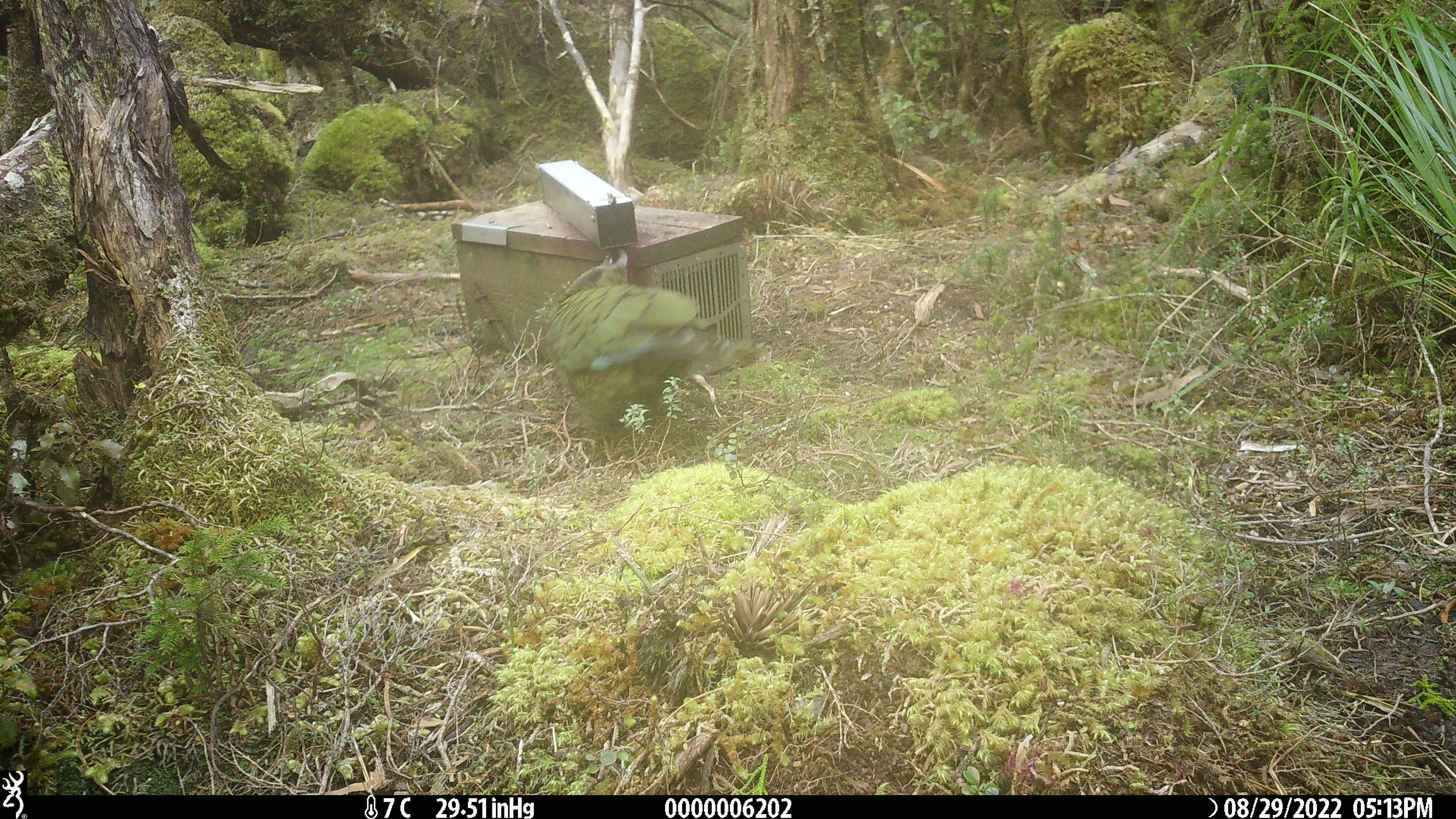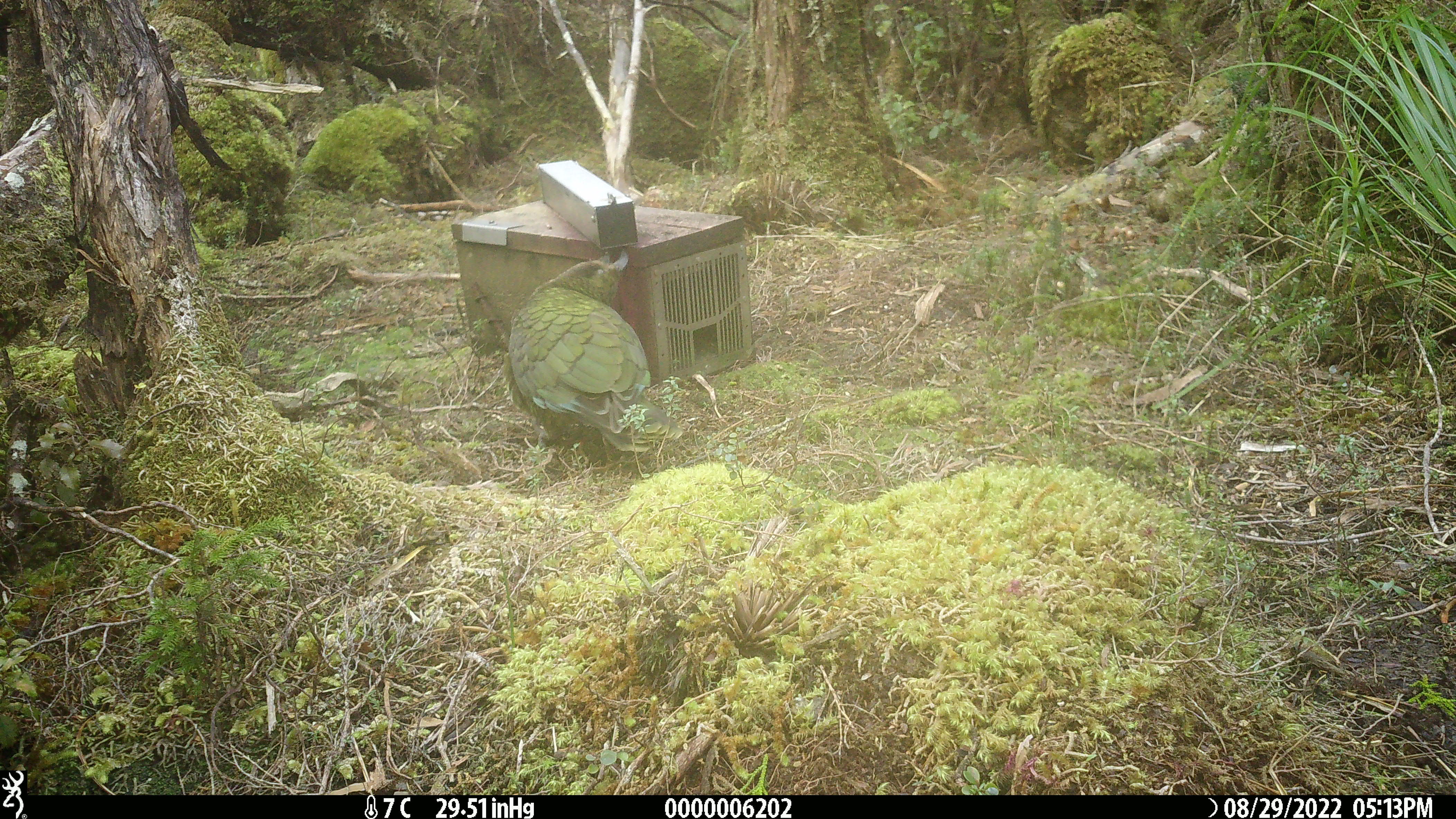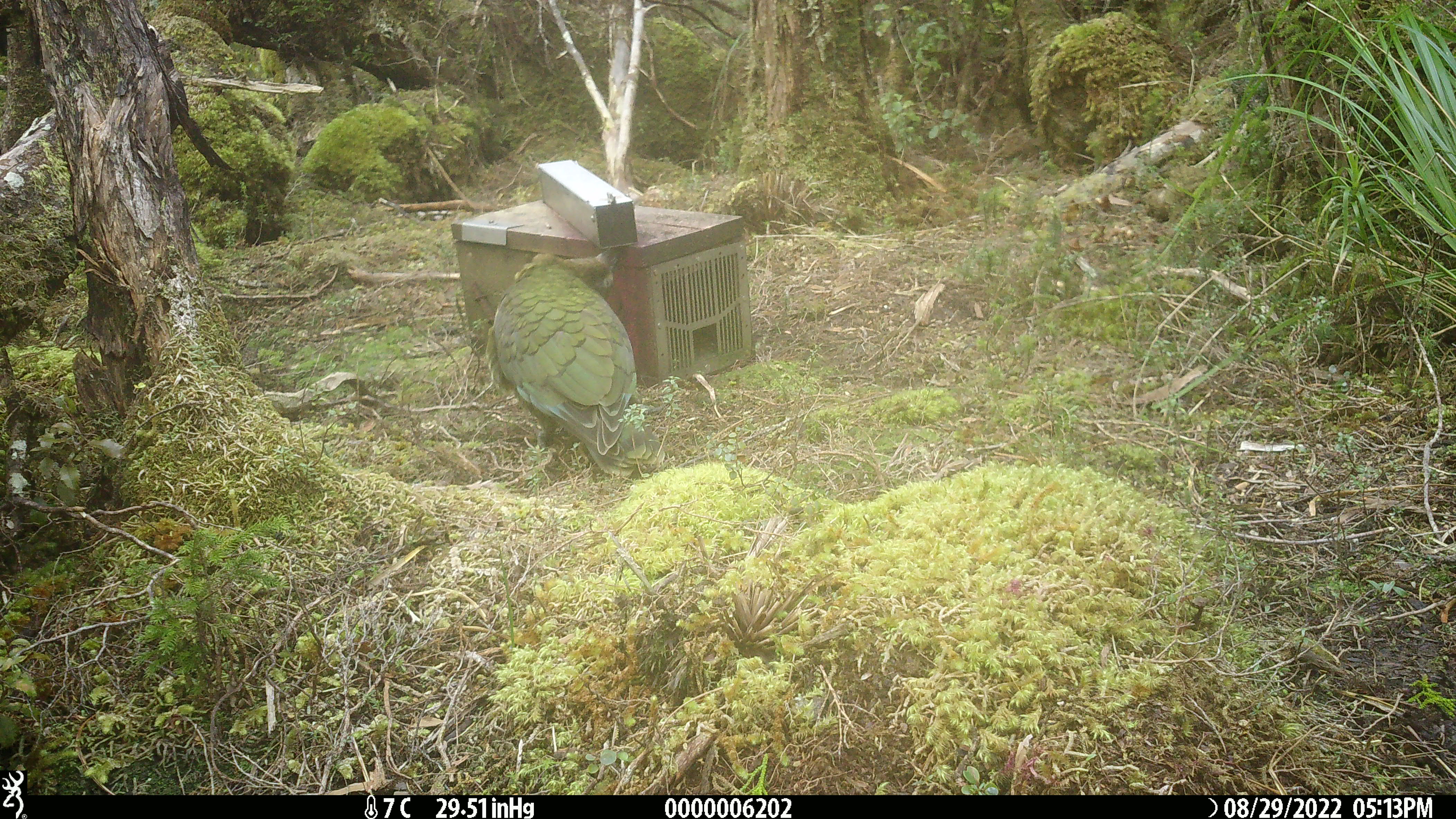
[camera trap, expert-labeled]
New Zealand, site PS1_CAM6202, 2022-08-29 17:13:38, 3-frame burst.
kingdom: Animalia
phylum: Chordata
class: Aves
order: Psittaciformes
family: Strigopidae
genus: Nestor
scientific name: Nestor notabilis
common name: kea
Kea (Nestor notabilis).